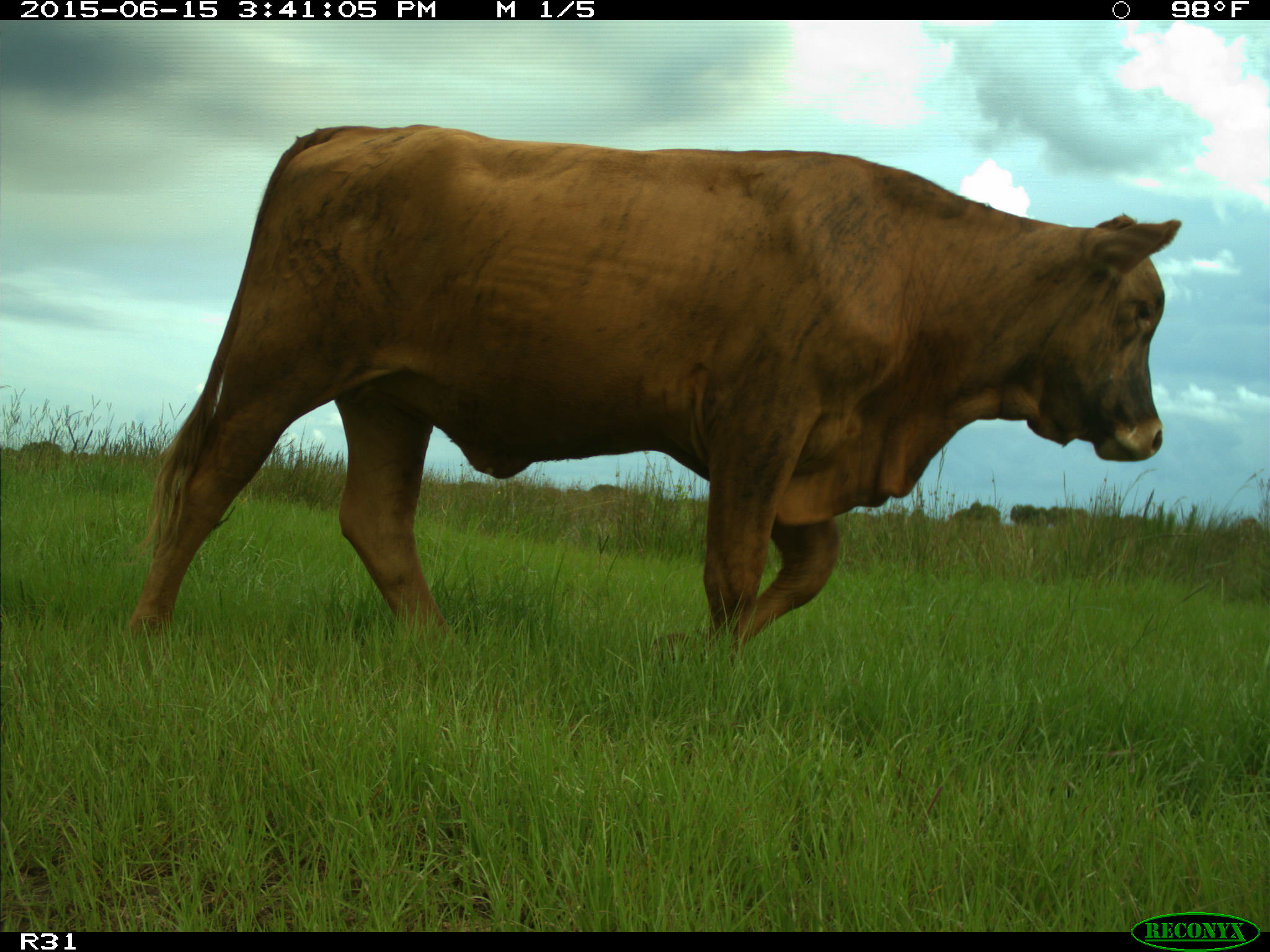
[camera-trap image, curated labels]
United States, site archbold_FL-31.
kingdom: Animalia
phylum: Chordata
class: Mammalia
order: Artiodactyla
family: Bovidae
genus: Bos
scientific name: Bos taurus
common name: domestic cow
Bos taurus (domestic cow).